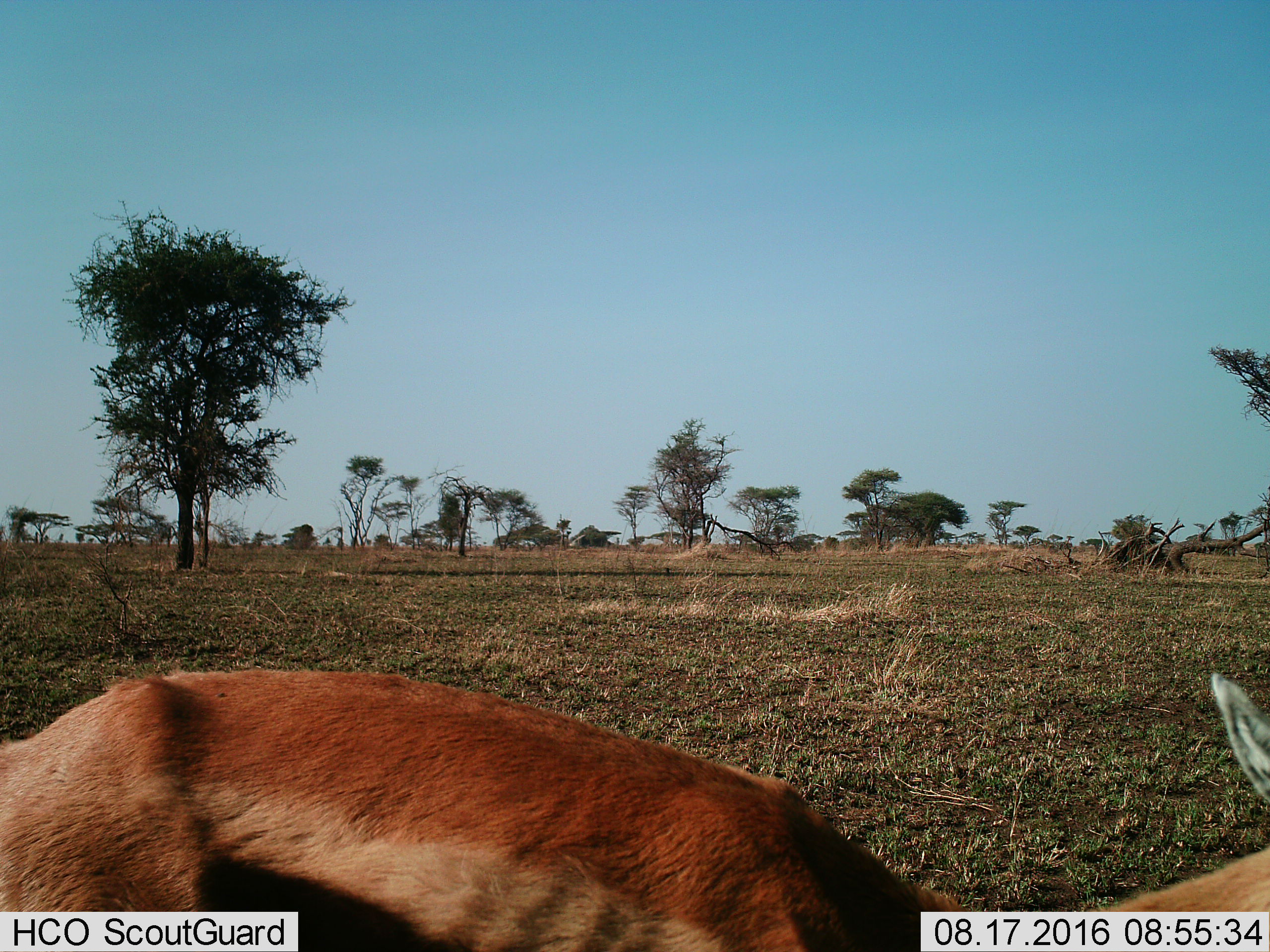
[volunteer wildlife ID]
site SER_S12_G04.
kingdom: Animalia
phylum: Chordata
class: Mammalia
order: Artiodactyla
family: Bovidae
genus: Eudorcas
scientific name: Eudorcas thomsonii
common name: thomson's gazelle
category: gazellethomsons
Gazellethomsons (thomson's gazelle) (Eudorcas thomsonii), count 1. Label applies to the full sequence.